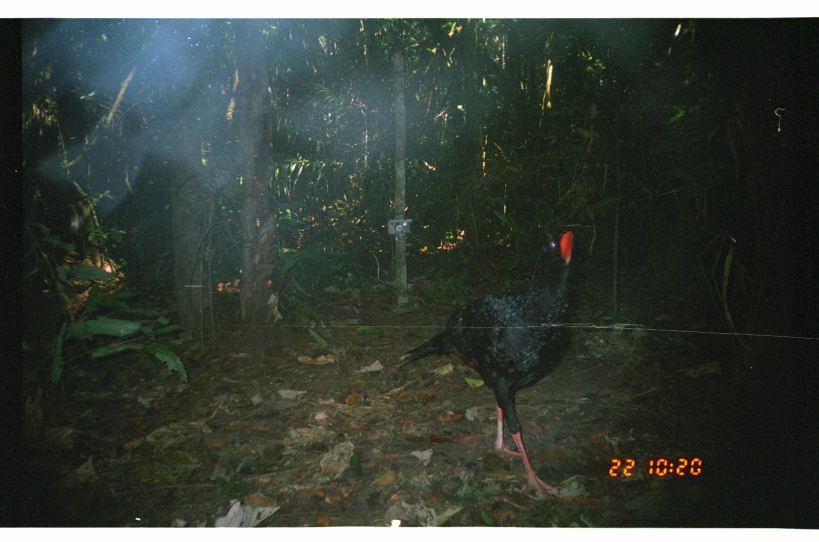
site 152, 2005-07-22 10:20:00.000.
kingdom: Animalia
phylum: Chordata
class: Aves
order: Galliformes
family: Cracidae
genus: Mitu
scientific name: Mitu tuberosum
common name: razor-billed curassow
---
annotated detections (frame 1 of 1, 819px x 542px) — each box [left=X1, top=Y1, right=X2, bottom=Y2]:
mitu tuberosum: [left=393, top=226, right=580, bottom=500]